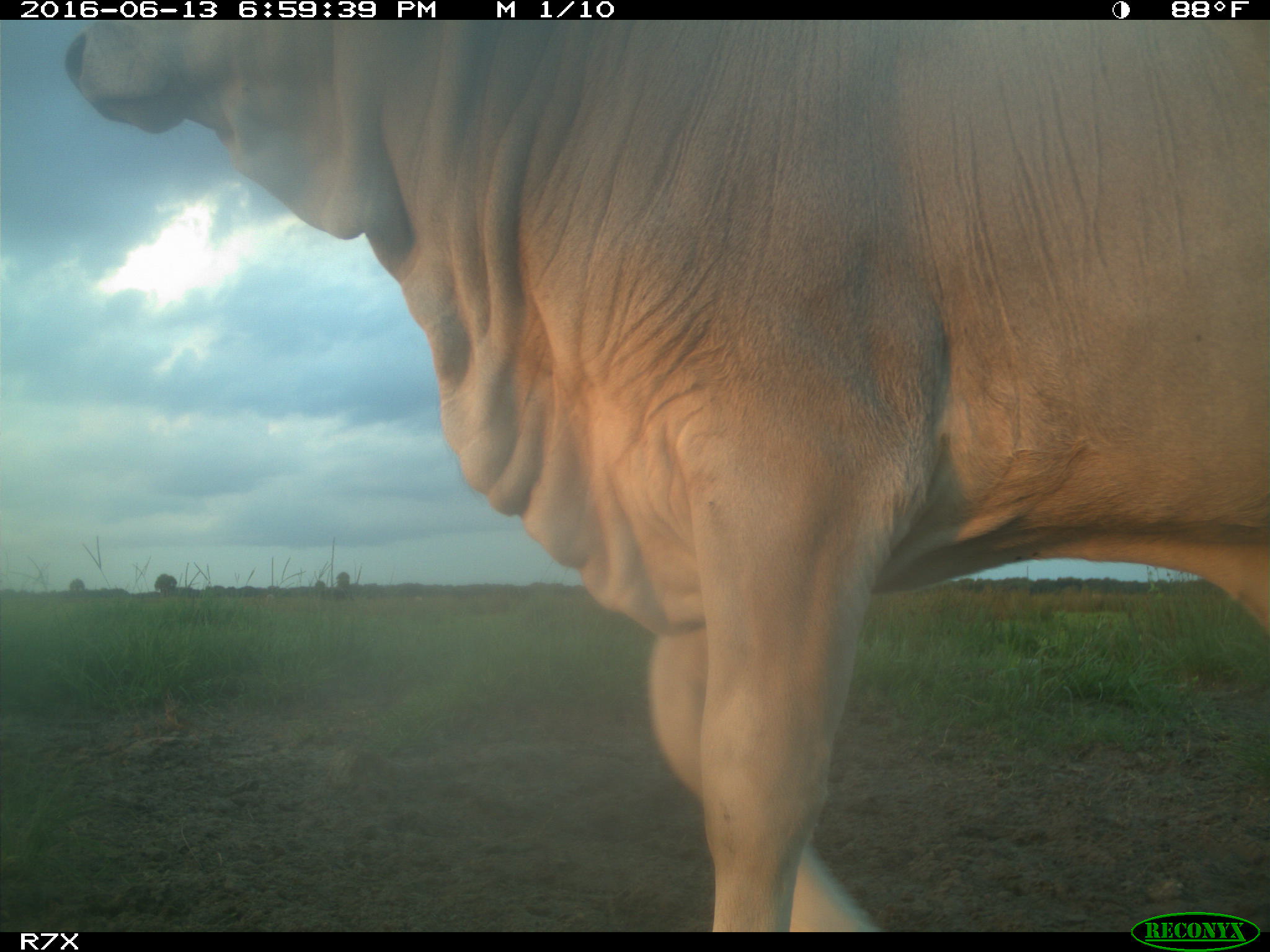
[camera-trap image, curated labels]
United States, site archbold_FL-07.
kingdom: Animalia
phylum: Chordata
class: Mammalia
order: Artiodactyla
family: Bovidae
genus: Bos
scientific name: Bos taurus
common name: domestic cow